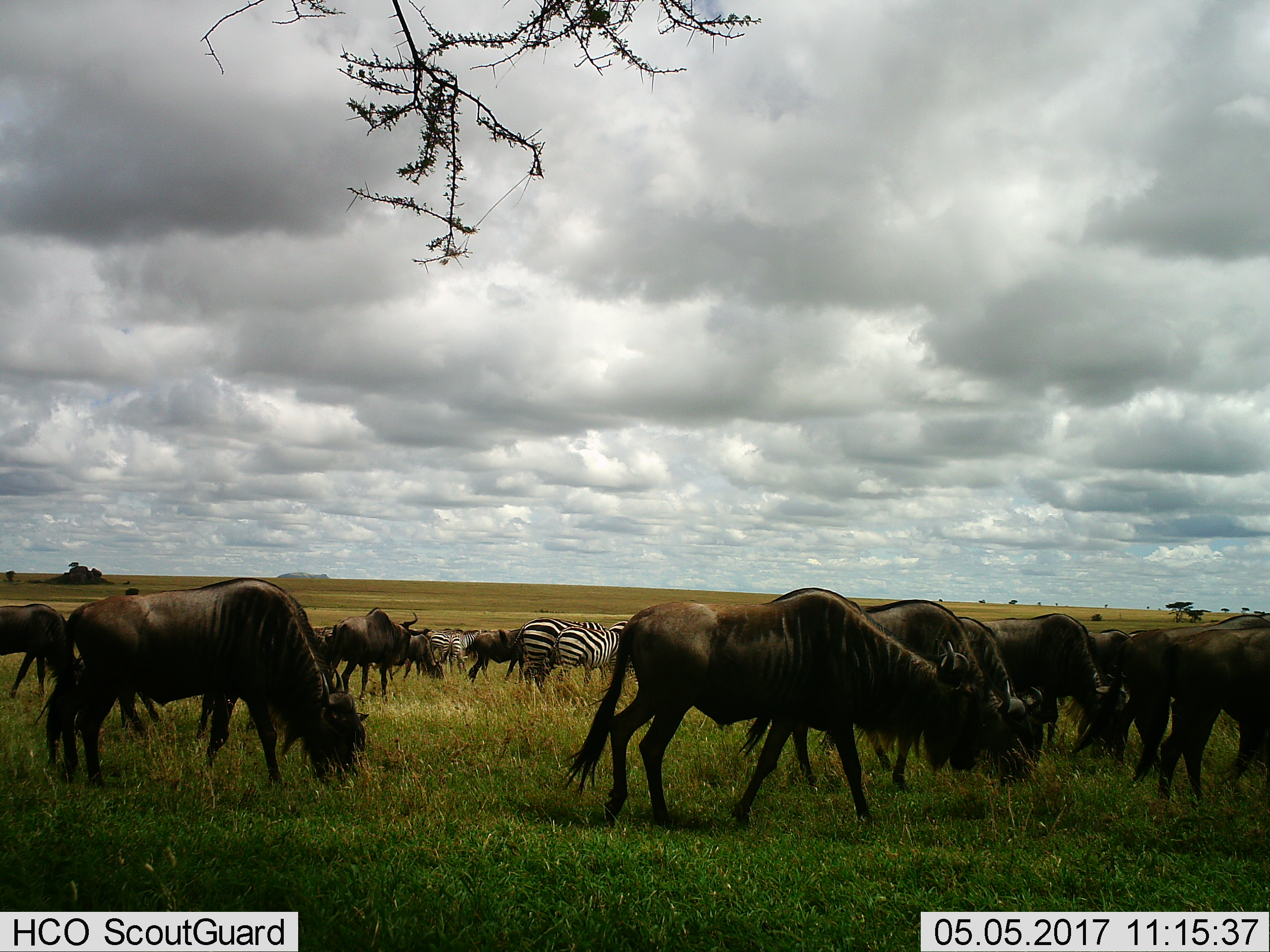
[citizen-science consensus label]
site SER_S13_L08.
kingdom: Animalia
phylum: Chordata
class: Mammalia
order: Artiodactyla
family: Bovidae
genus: Connochaetes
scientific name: Connochaetes taurinus taurinus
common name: blue wildebeest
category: wildebeestblue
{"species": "wildebeestblue (blue wildebeest) (Connochaetes taurinus taurinus)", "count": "11-50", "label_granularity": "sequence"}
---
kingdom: Animalia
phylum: Chordata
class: Mammalia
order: Perissodactyla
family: Equidae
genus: Equus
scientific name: Equus quagga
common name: plains zebra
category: zebraplains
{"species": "zebraplains (plains zebra) (Equus quagga)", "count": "5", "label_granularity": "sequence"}